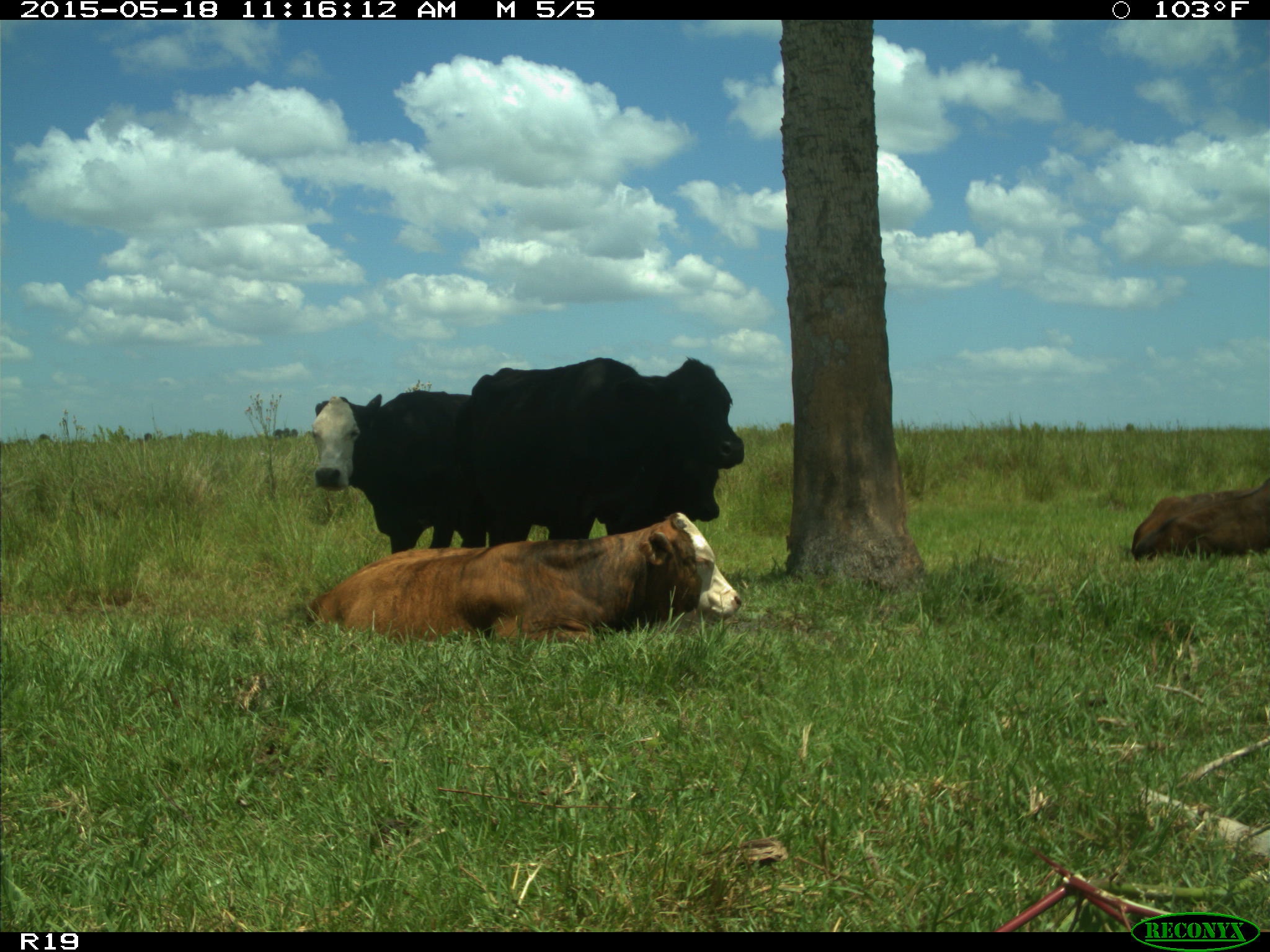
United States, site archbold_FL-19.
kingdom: Animalia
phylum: Chordata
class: Mammalia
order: Artiodactyla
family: Bovidae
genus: Bos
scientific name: Bos taurus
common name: domestic cow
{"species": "Bos taurus (domestic cow)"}